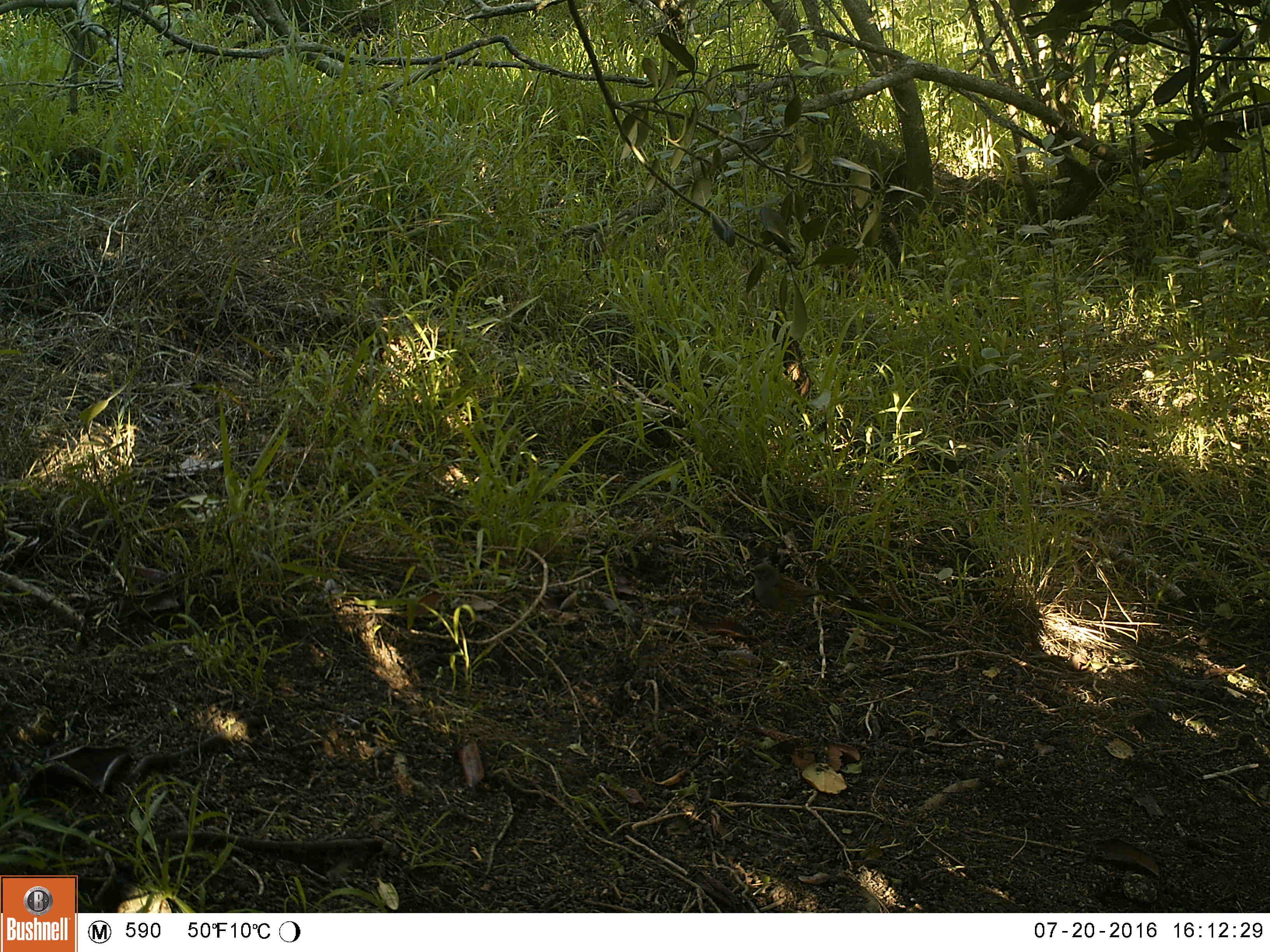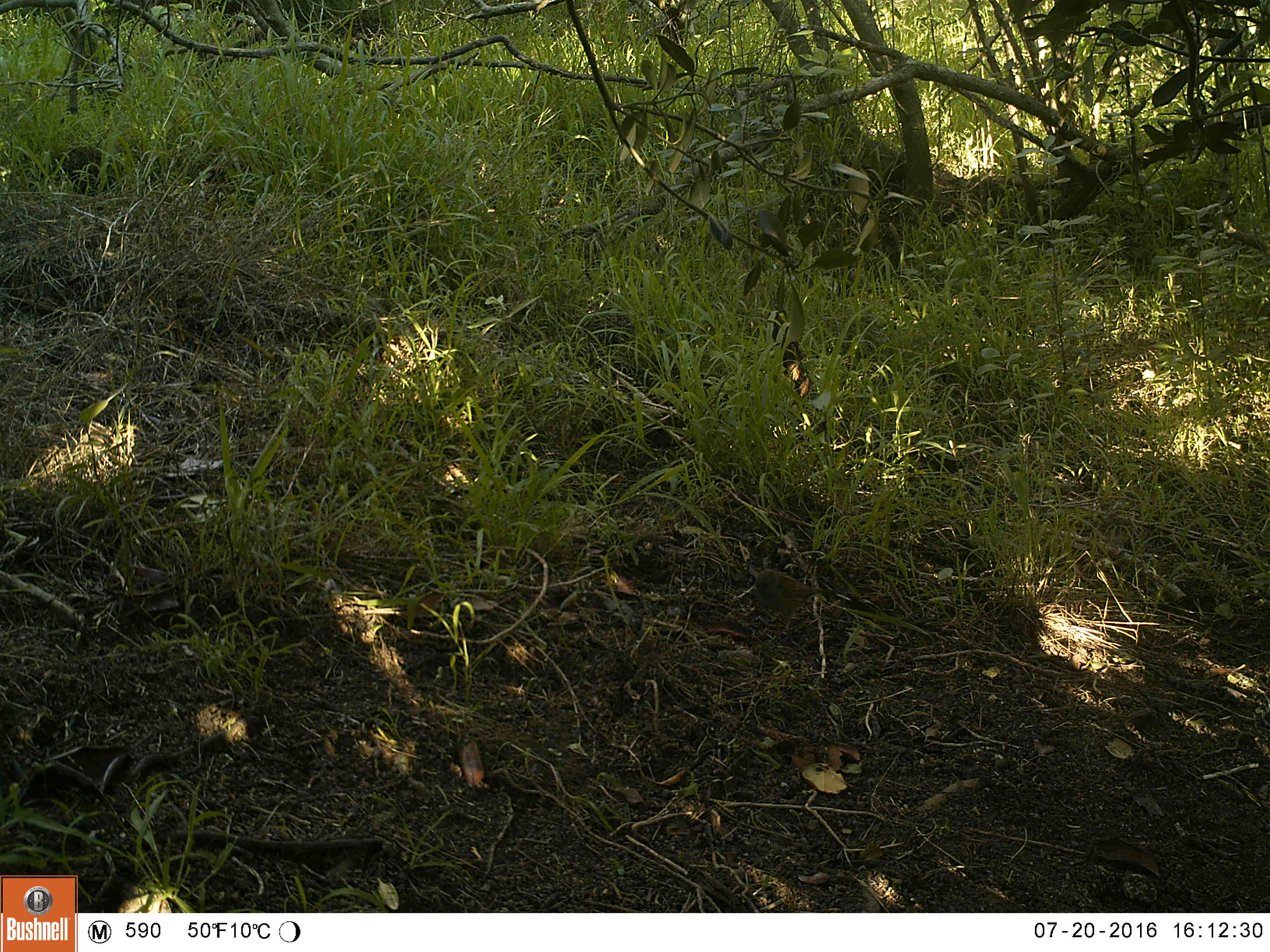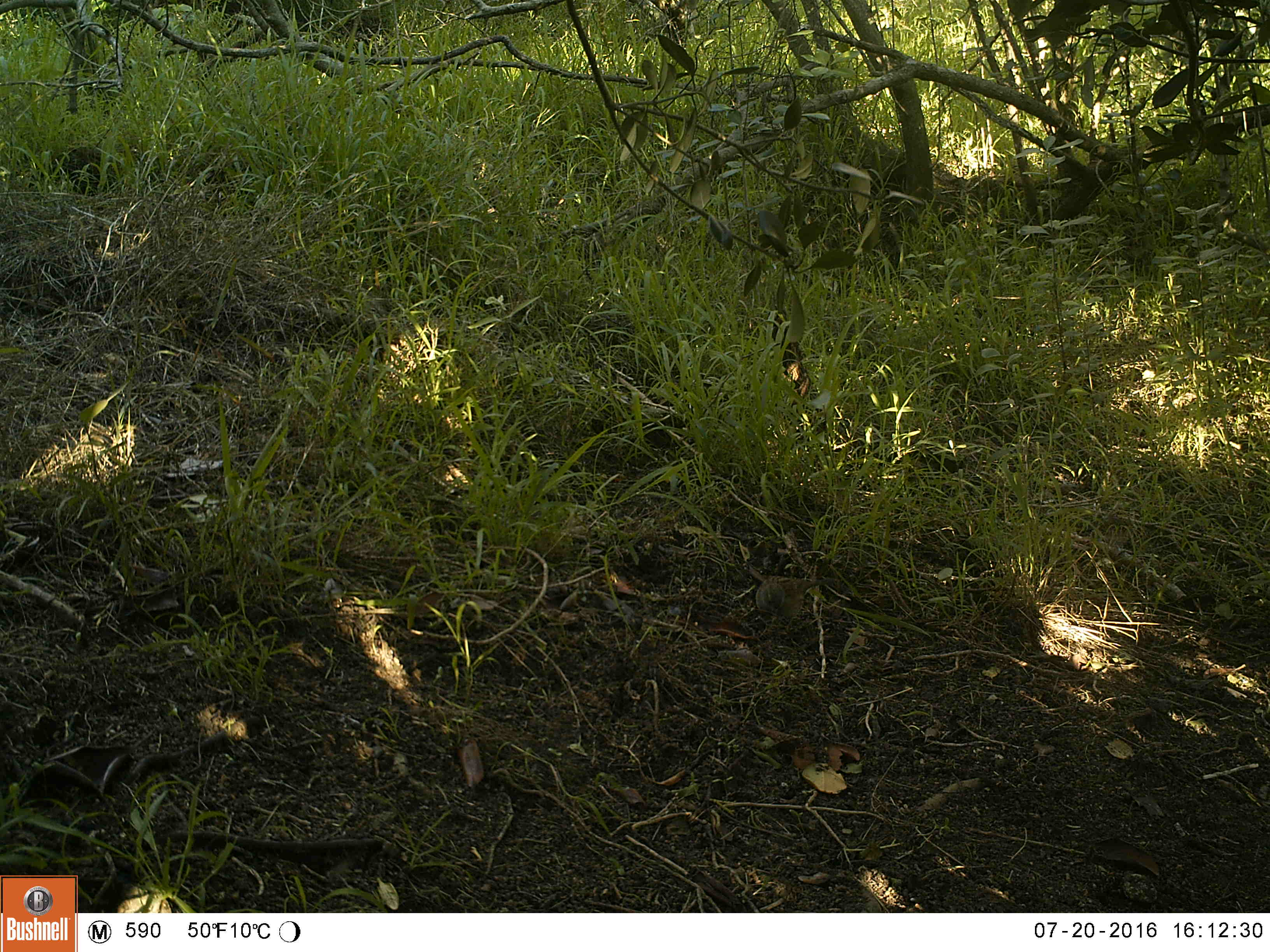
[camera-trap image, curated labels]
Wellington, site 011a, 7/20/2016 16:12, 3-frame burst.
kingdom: Animalia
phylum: Chordata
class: Aves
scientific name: Aves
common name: bird